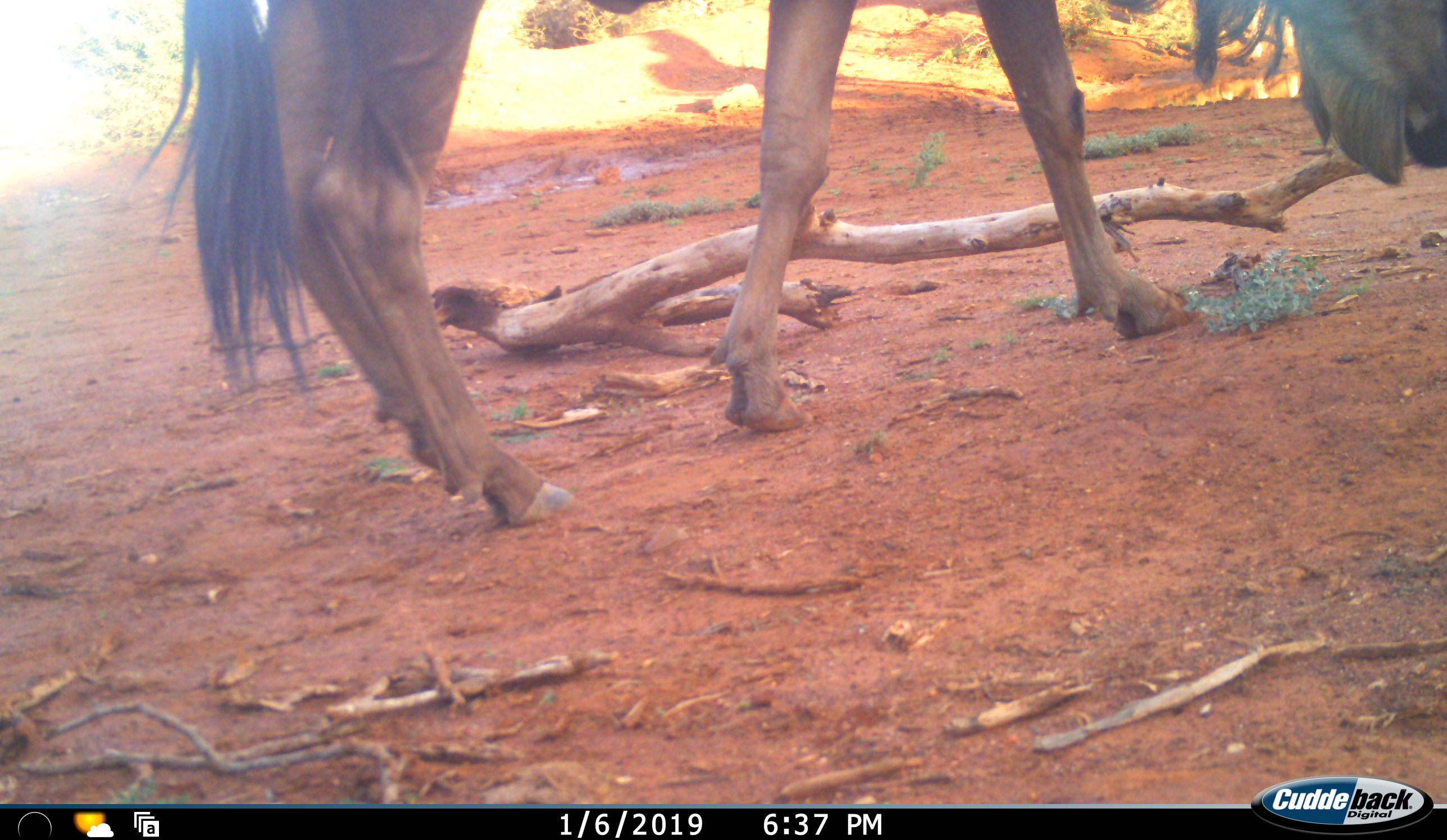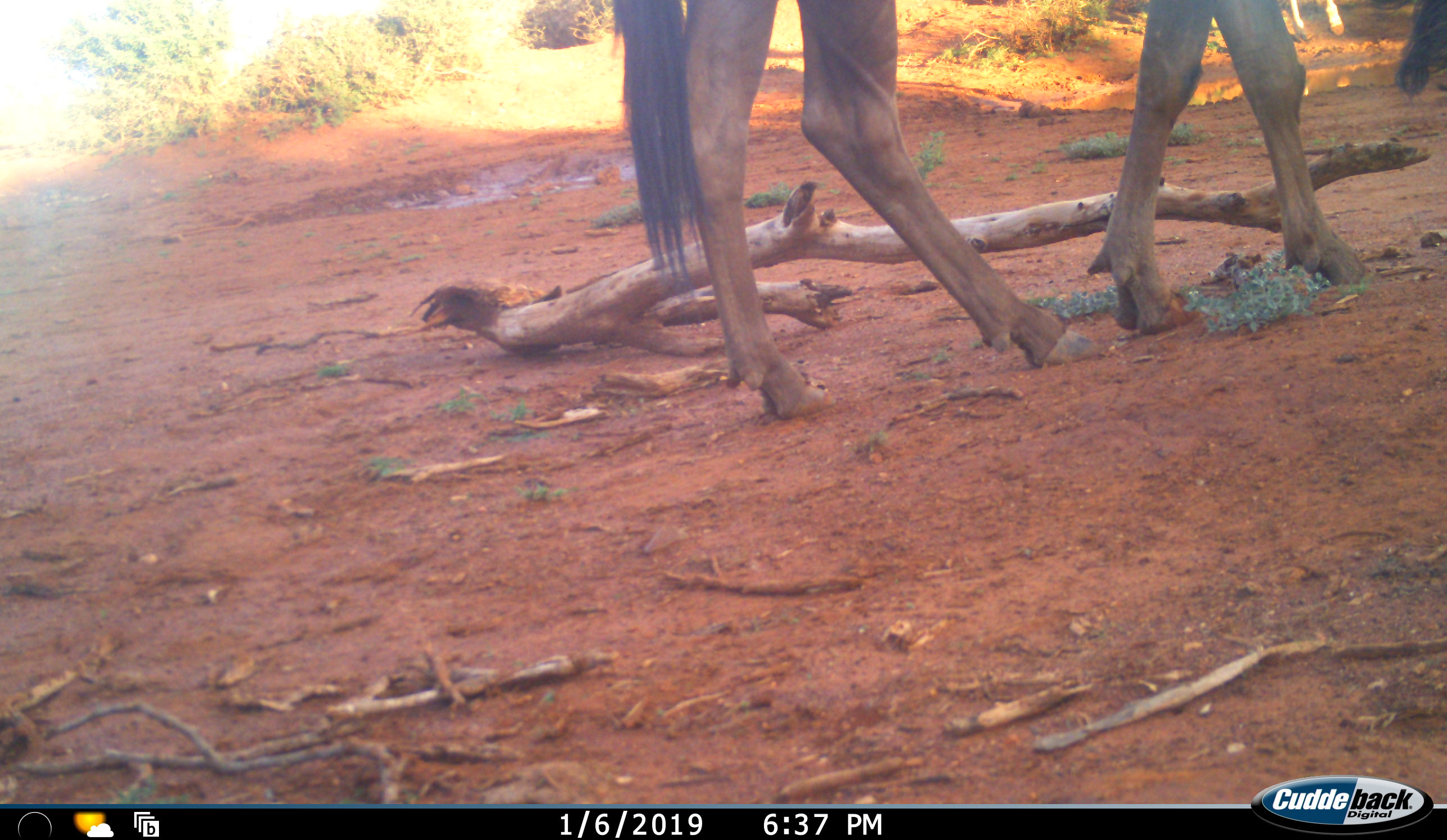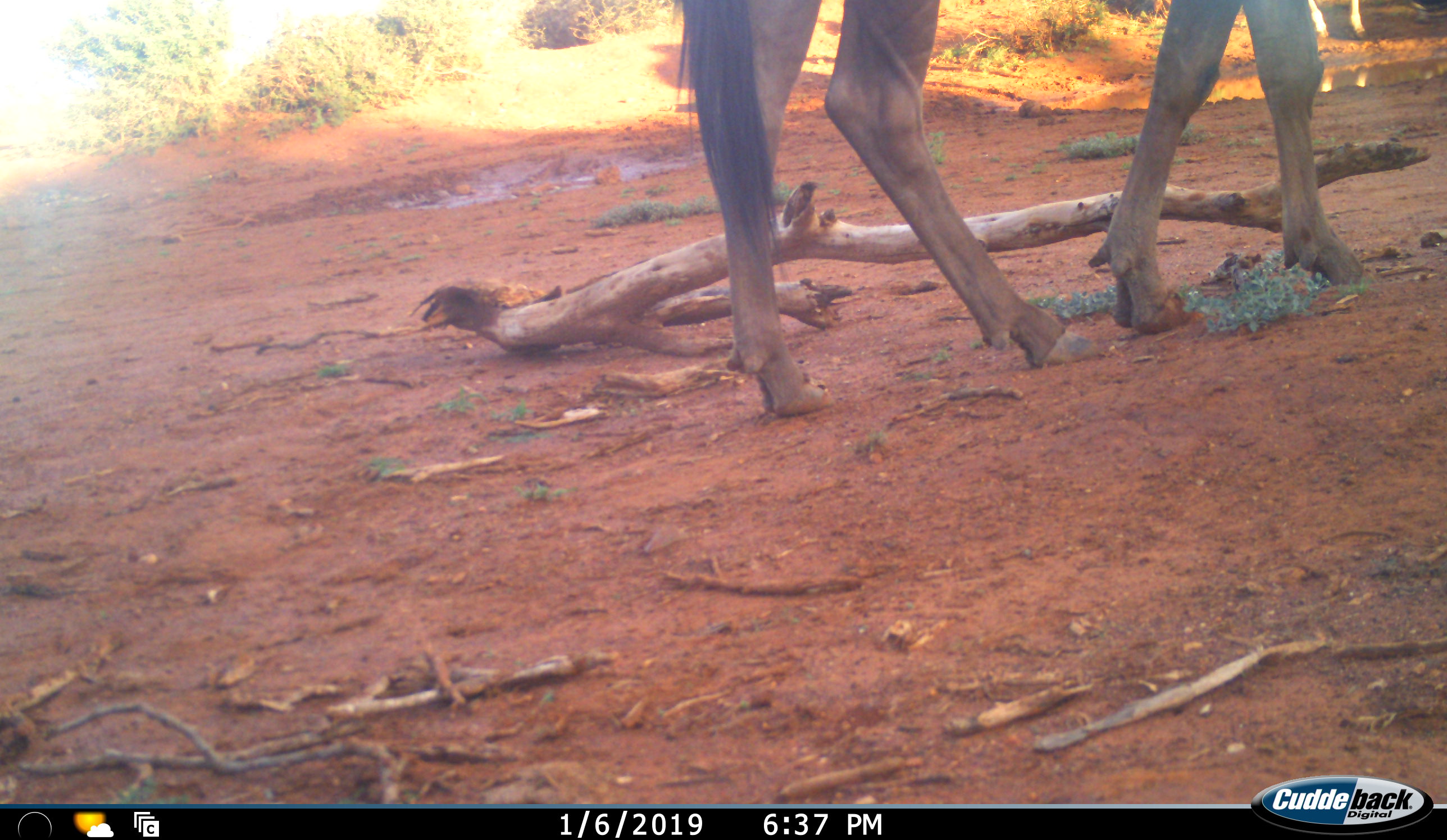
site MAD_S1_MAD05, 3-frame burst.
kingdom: Animalia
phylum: Chordata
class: Mammalia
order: Artiodactyla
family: Bovidae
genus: Connochaetes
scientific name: Connochaetes taurinus taurinus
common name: blue wildebeest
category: wildebeestblue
Wildebeestblue (blue wildebeest) (Connochaetes taurinus taurinus), count 1. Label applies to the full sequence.